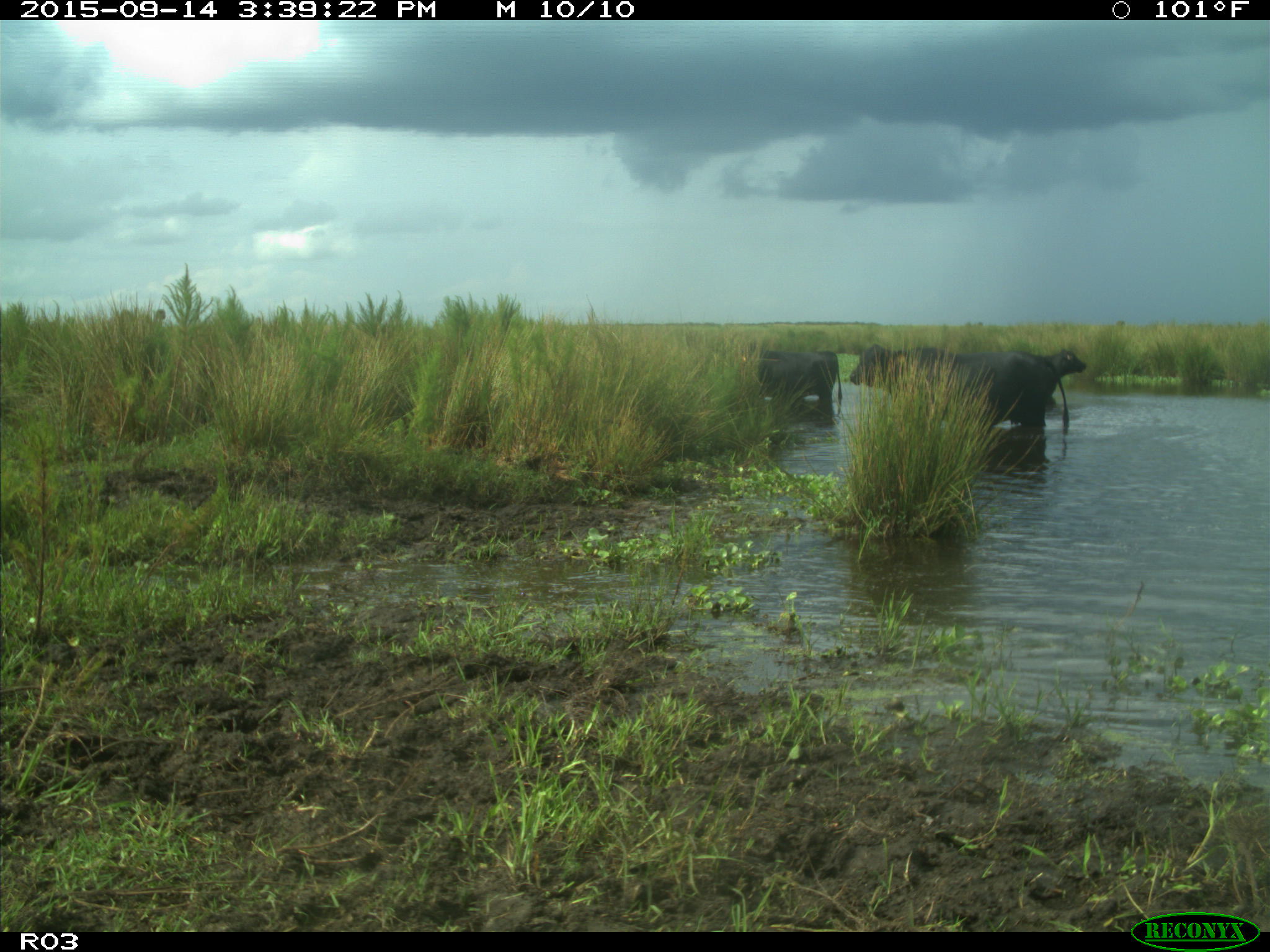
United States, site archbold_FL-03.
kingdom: Animalia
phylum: Chordata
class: Mammalia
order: Artiodactyla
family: Bovidae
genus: Bos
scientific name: Bos taurus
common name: domestic cow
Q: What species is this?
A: Bos taurus (domestic cow).